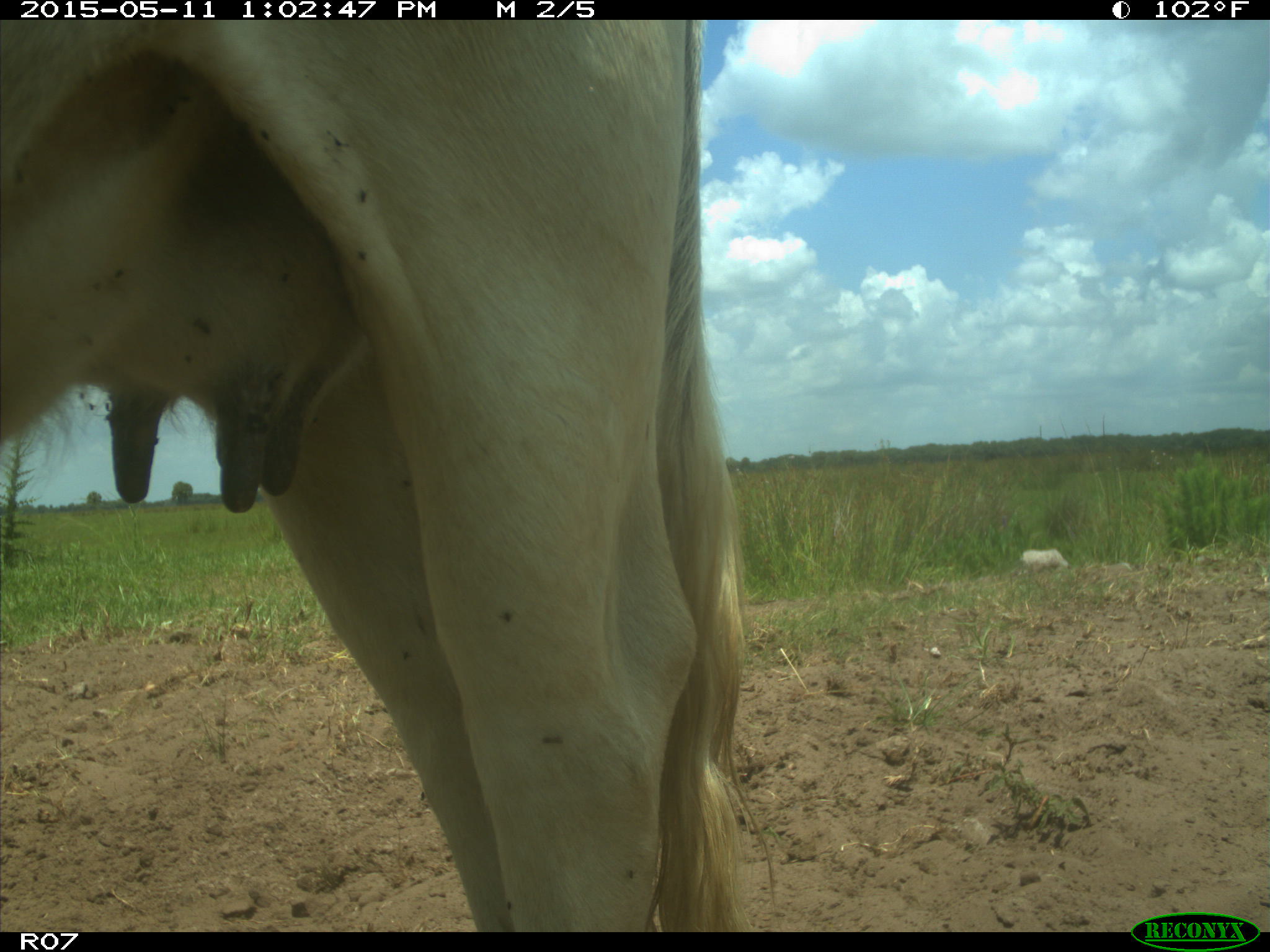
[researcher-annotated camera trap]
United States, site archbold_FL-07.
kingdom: Animalia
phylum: Chordata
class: Mammalia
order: Artiodactyla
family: Bovidae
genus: Bos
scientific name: Bos taurus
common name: domestic cow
Bos taurus (domestic cow).